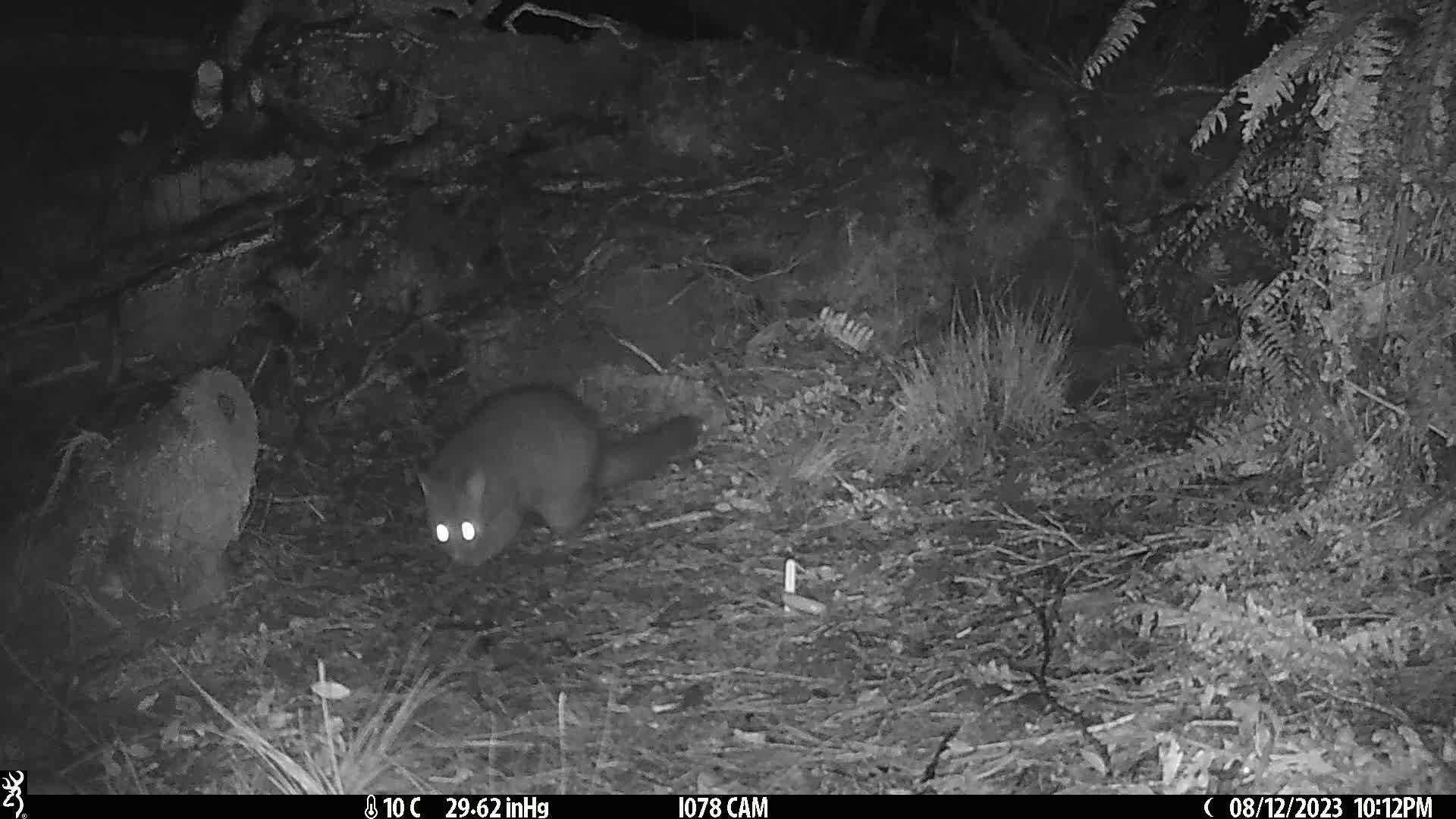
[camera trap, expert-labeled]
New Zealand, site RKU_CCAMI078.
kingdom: Animalia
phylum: Chordata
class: Mammalia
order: Diprotodontia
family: Phalangeridae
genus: Trichosurus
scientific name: Trichosurus vulpecula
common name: common brushtail possum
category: possum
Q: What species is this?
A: Possum (common brushtail possum) (Trichosurus vulpecula).